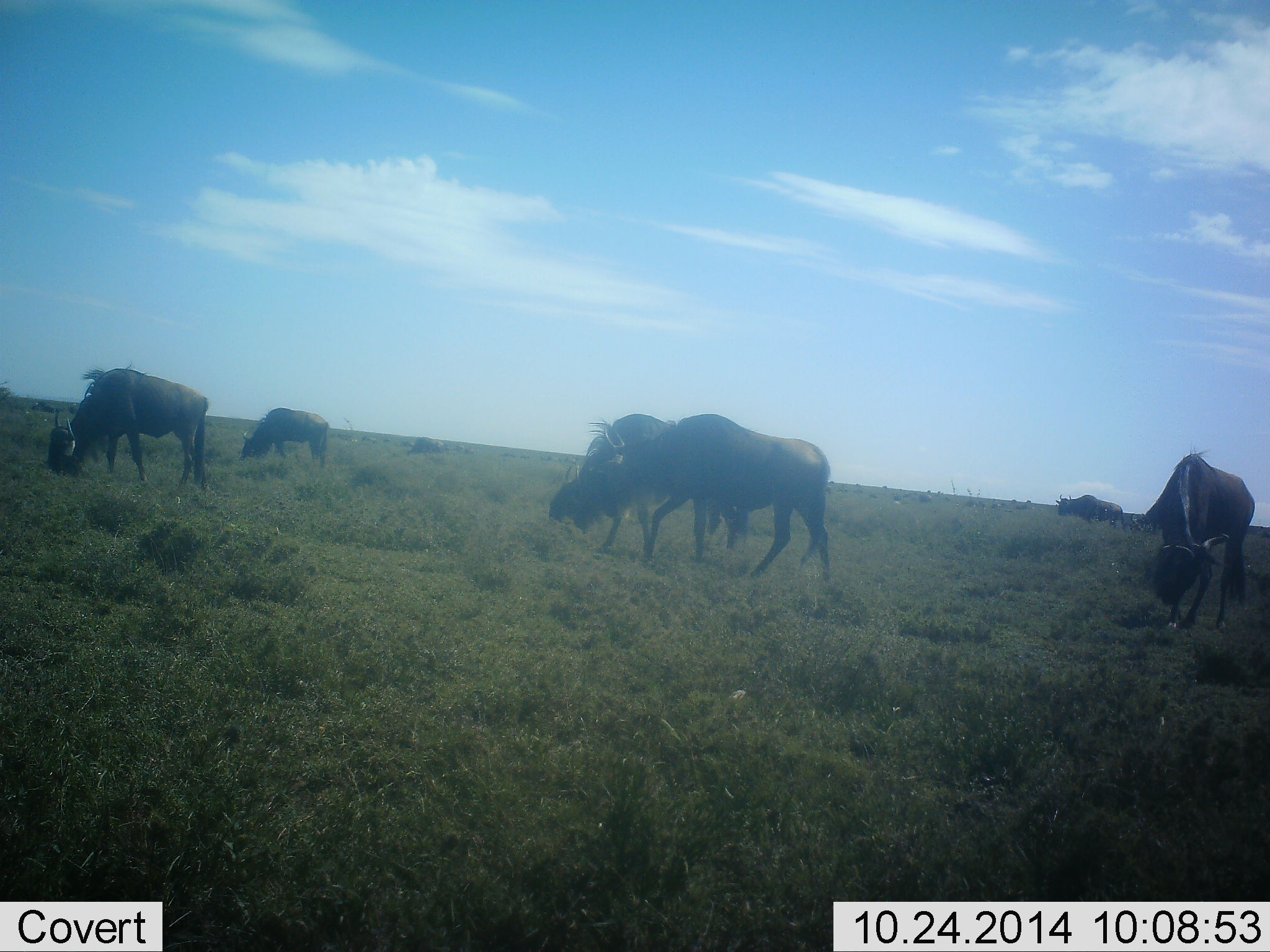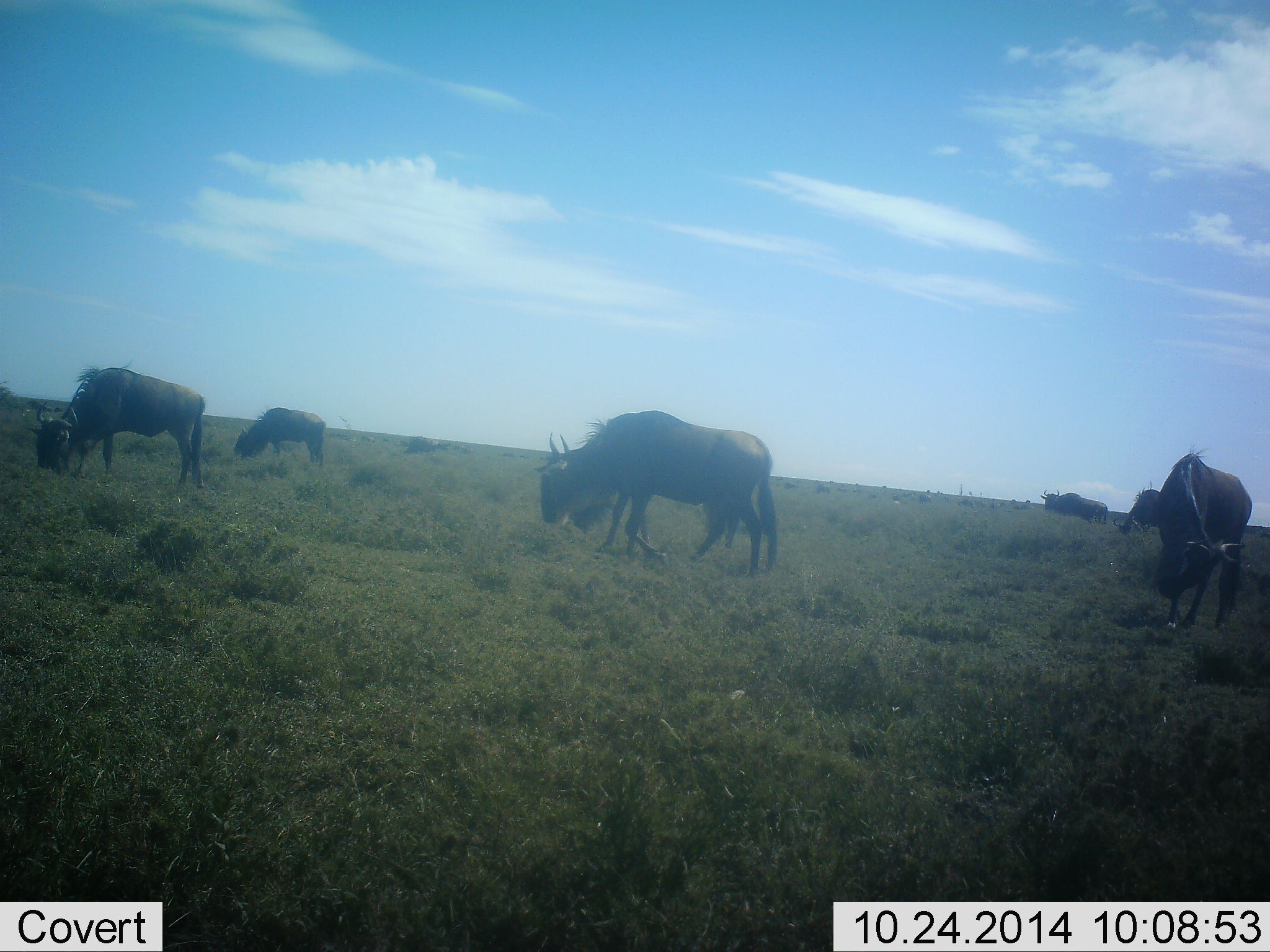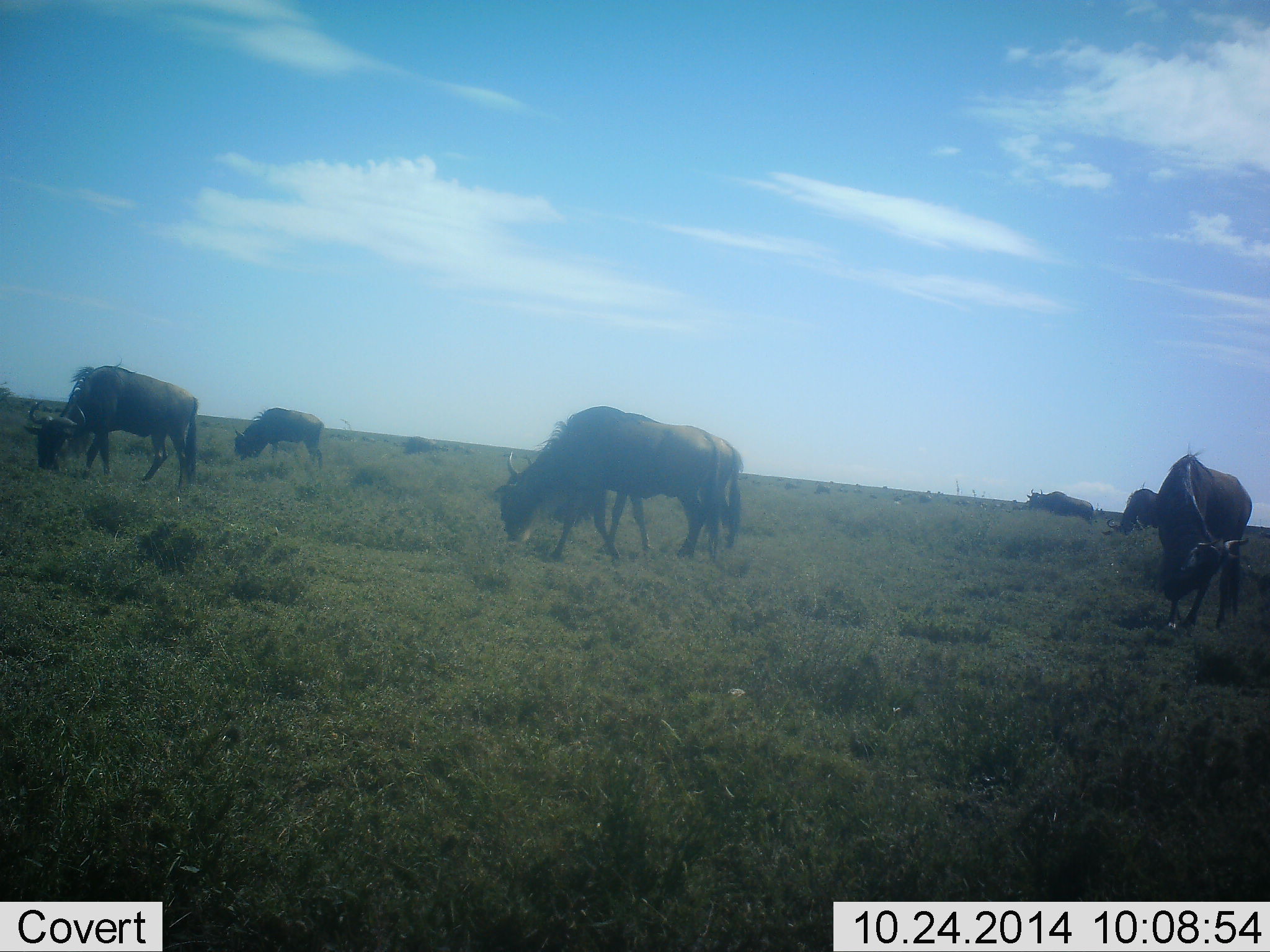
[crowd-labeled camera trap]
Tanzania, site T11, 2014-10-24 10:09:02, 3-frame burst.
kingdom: Animalia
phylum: Chordata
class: Mammalia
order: Artiodactyla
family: Bovidae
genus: Connochaetes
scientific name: Connochaetes taurinus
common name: blue wildebeest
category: wildebeest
Wildebeest (blue wildebeest) (Connochaetes taurinus), count 8. Behavior (volunteer vote fractions): standing 50%, resting 0%, moving 30%, interacting 0%. Young present (vote fraction): 0%. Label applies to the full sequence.